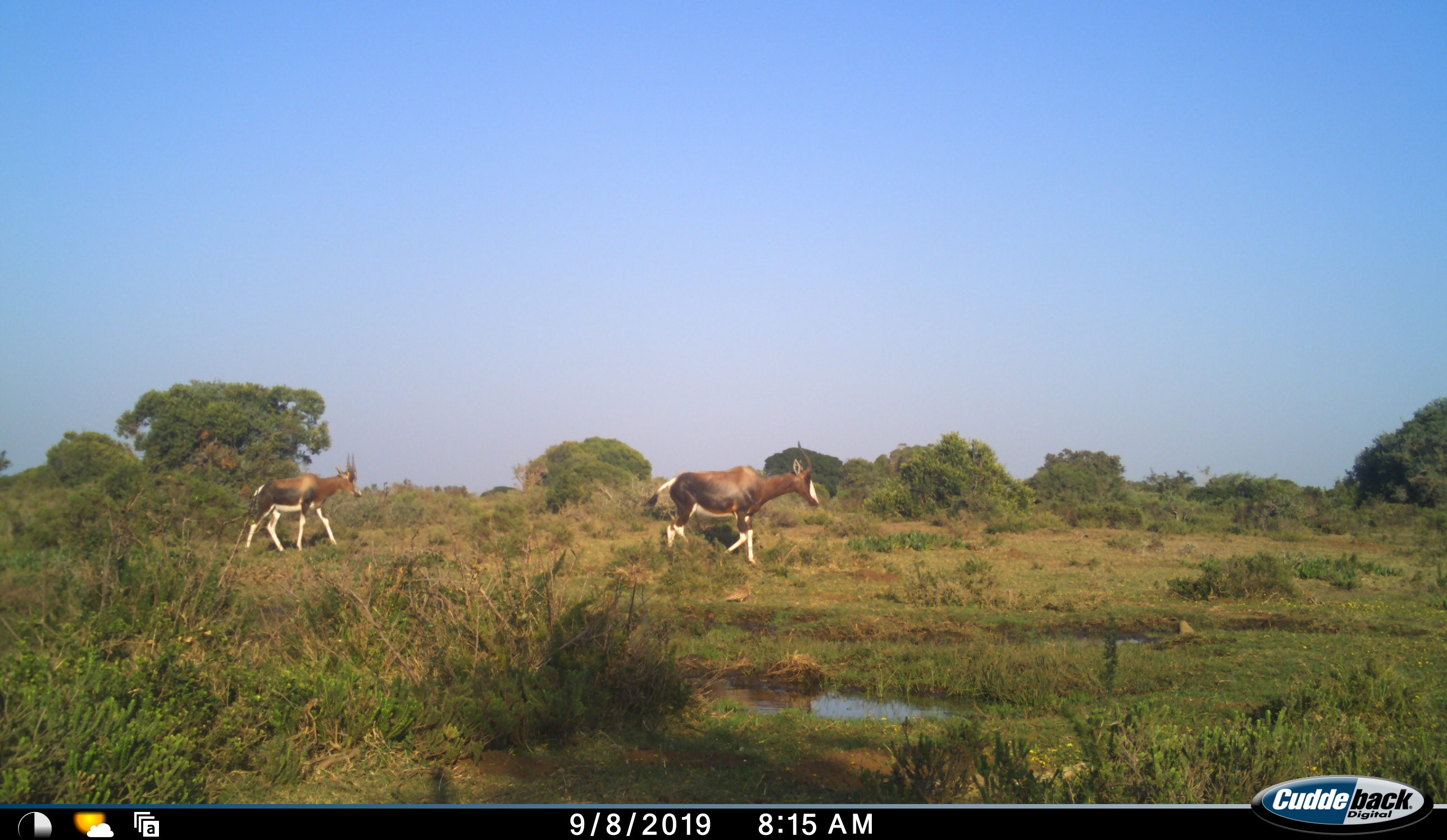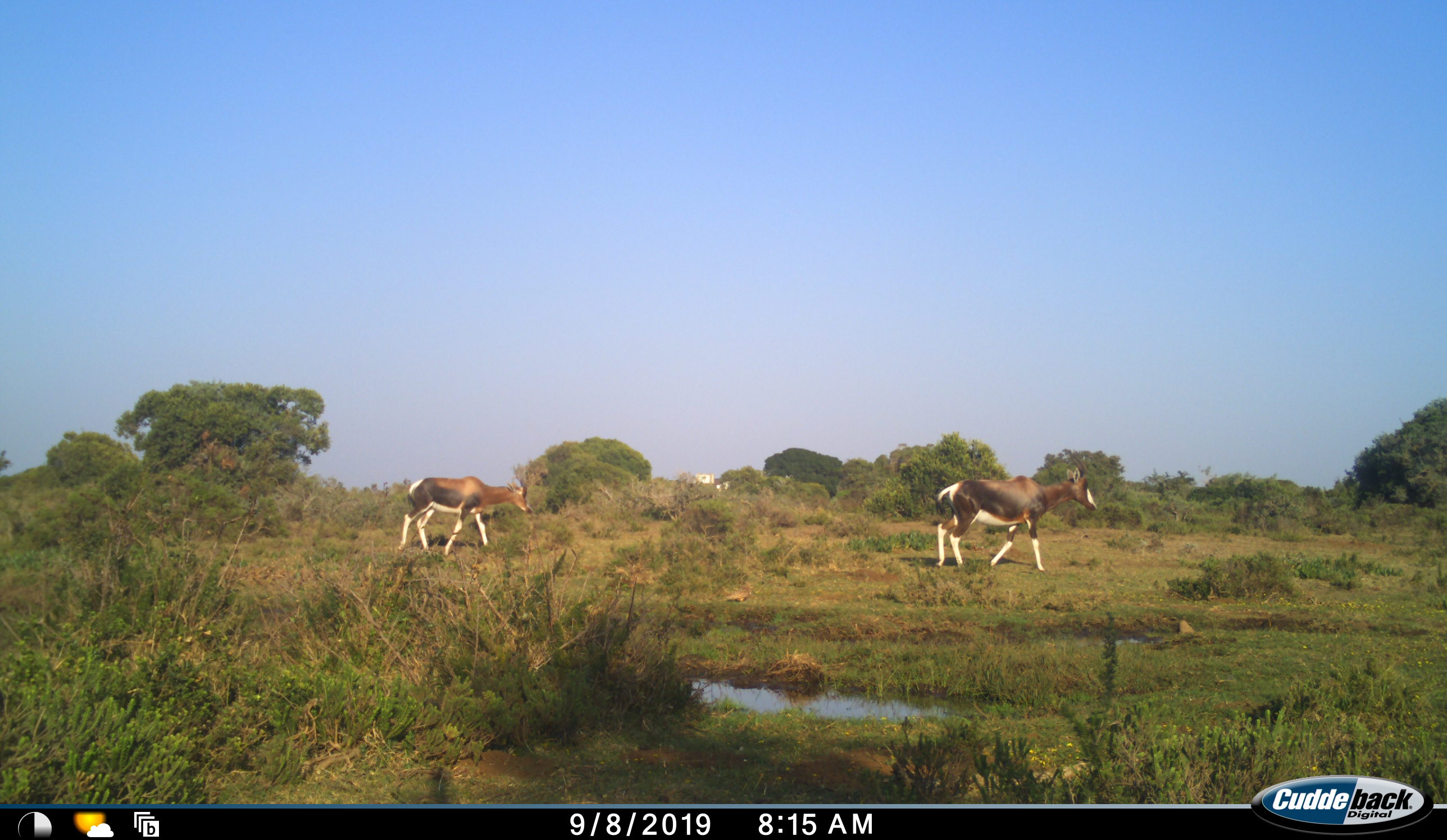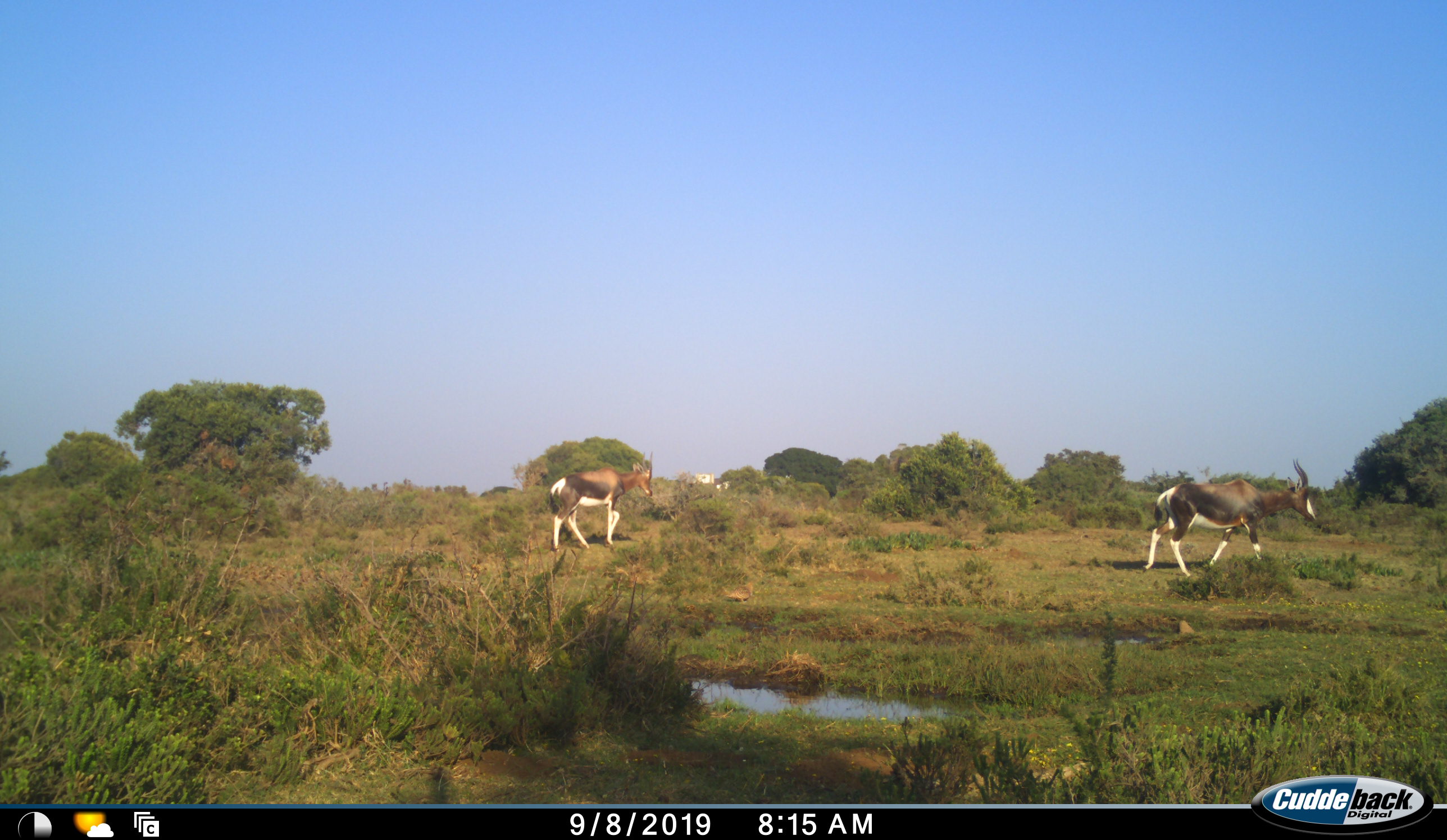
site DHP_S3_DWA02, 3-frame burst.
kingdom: Animalia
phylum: Chordata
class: Mammalia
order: Artiodactyla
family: Bovidae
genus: Damaliscus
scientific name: Damaliscus pygargus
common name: bontebok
Bontebok (Damaliscus pygargus), count 2. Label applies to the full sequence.